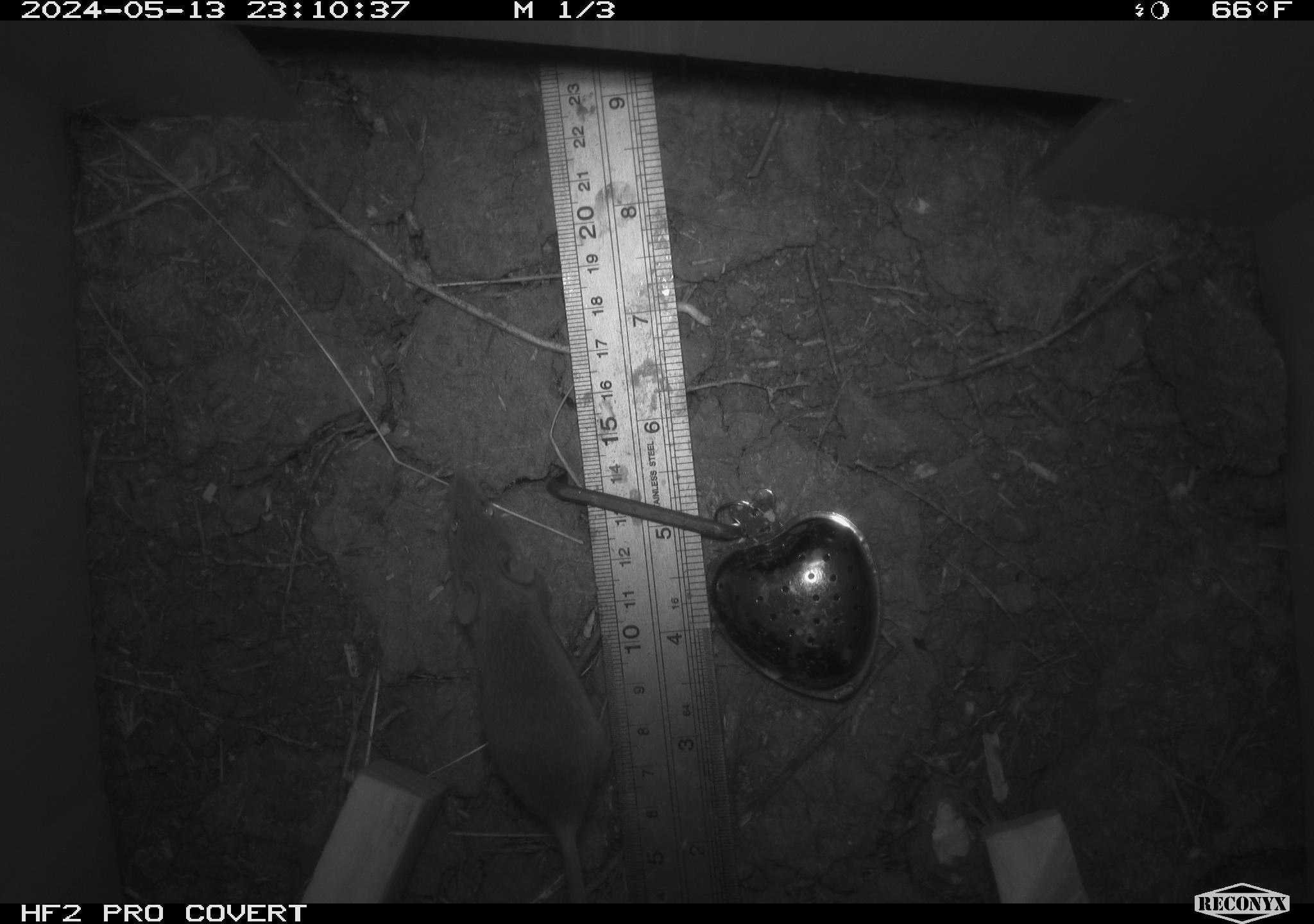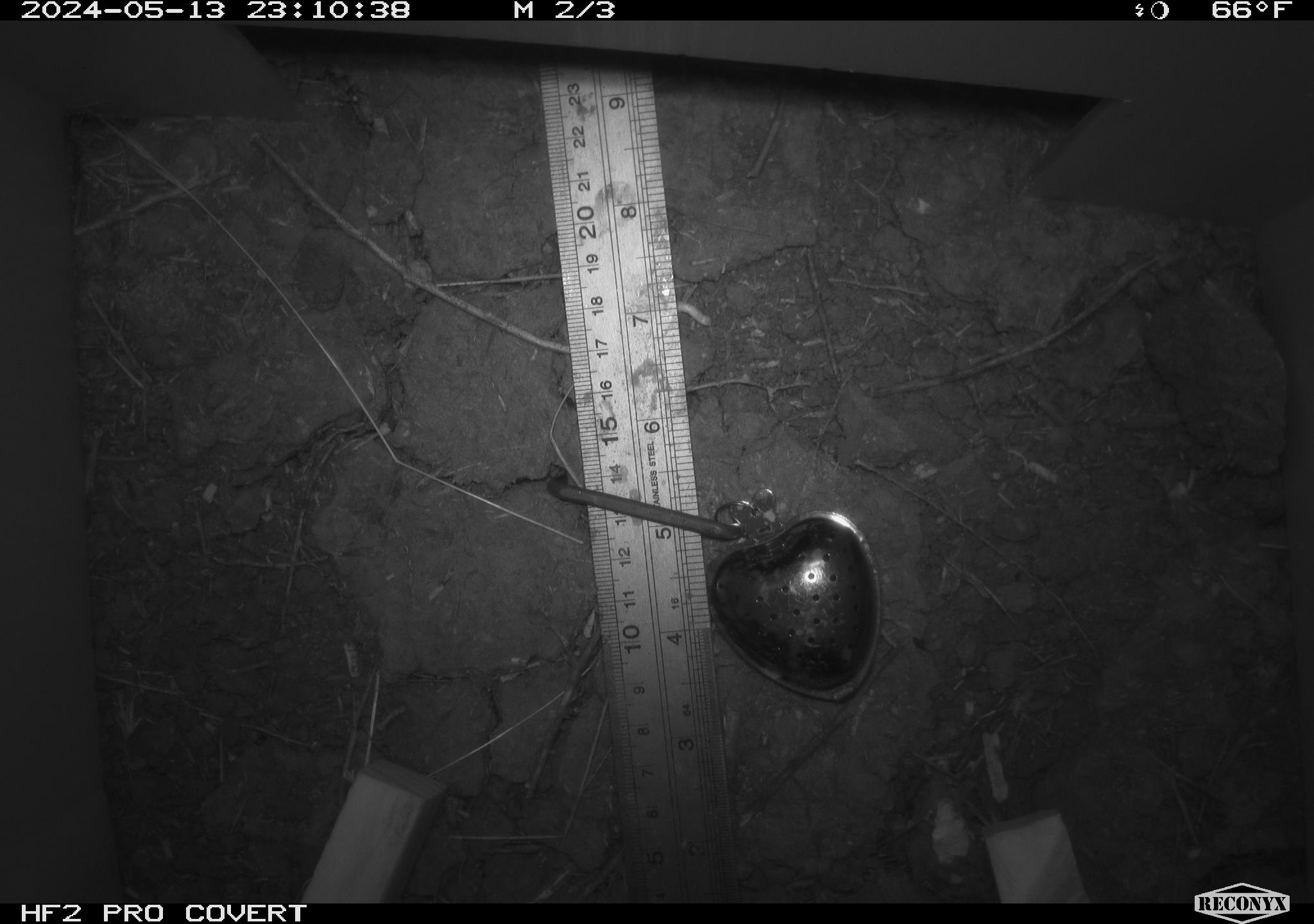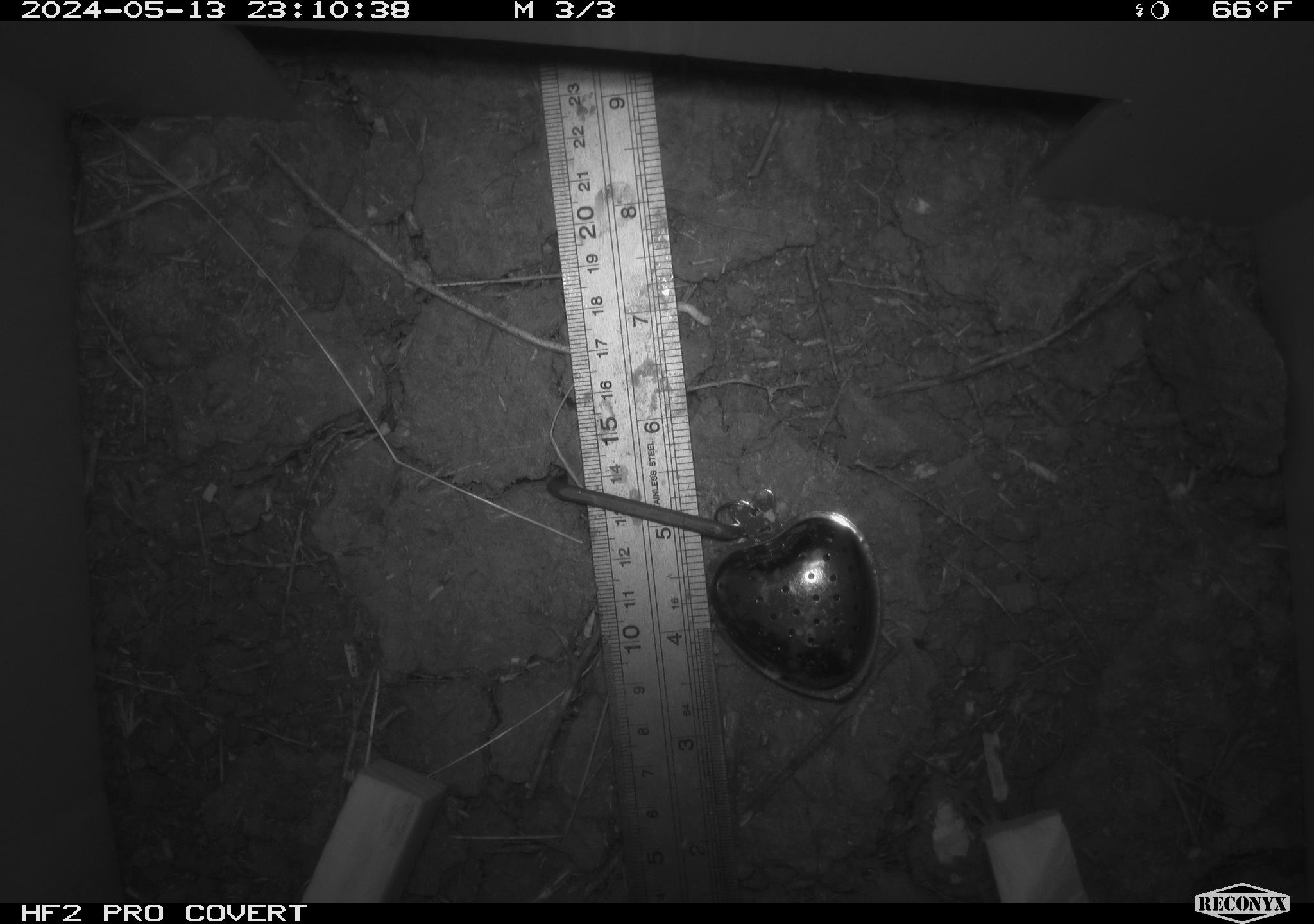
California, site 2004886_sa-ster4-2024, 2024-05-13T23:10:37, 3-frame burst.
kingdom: Animalia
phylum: Chordata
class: Mammalia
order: Rodentia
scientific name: Rodentia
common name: mouse species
Mouse species (Rodentia).